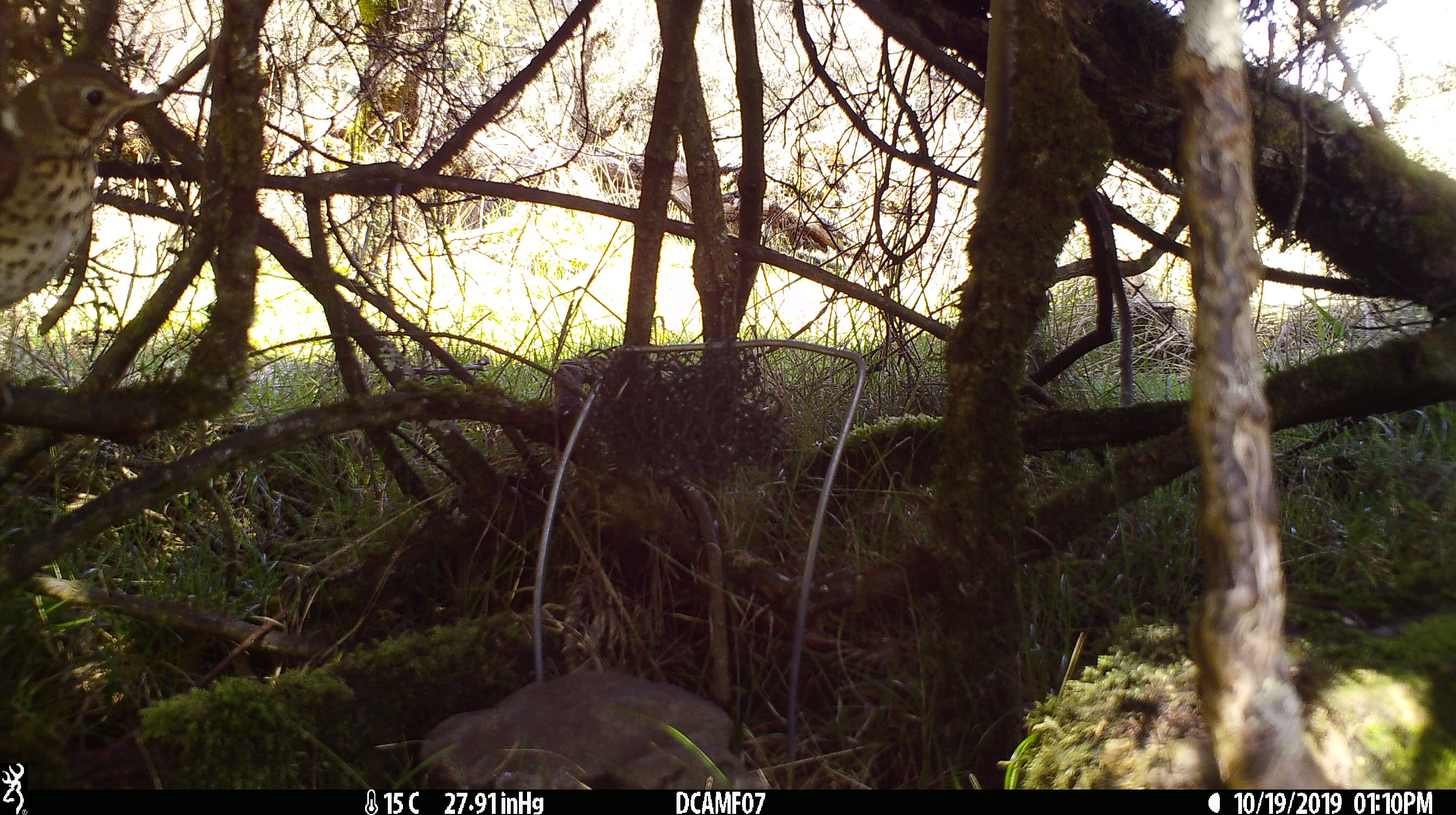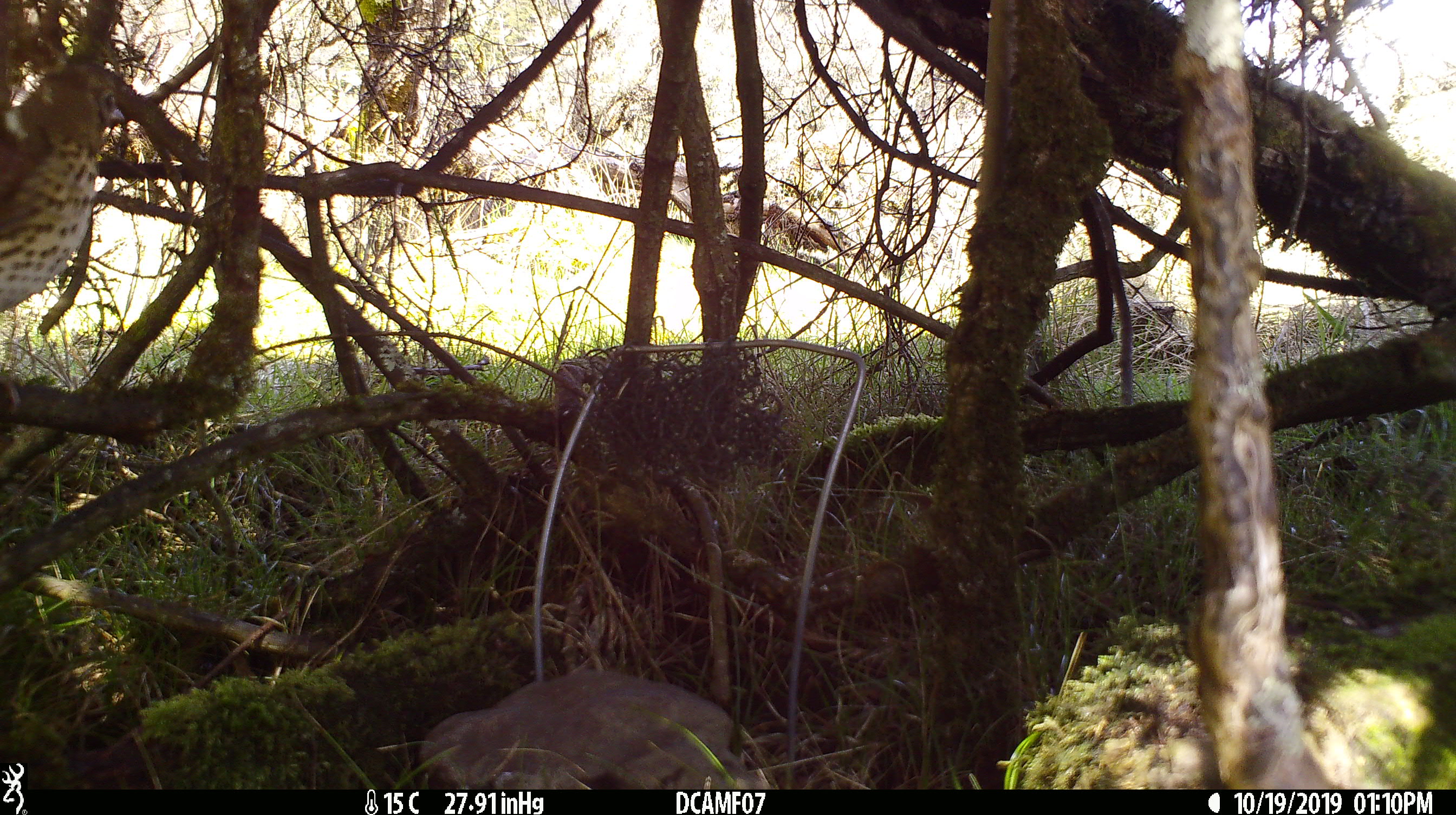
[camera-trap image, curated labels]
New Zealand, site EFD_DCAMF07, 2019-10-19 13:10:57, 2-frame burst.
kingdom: Animalia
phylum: Chordata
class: Aves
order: Passeriformes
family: Turdidae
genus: Turdus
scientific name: Turdus philomelos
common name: song thrush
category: thrush